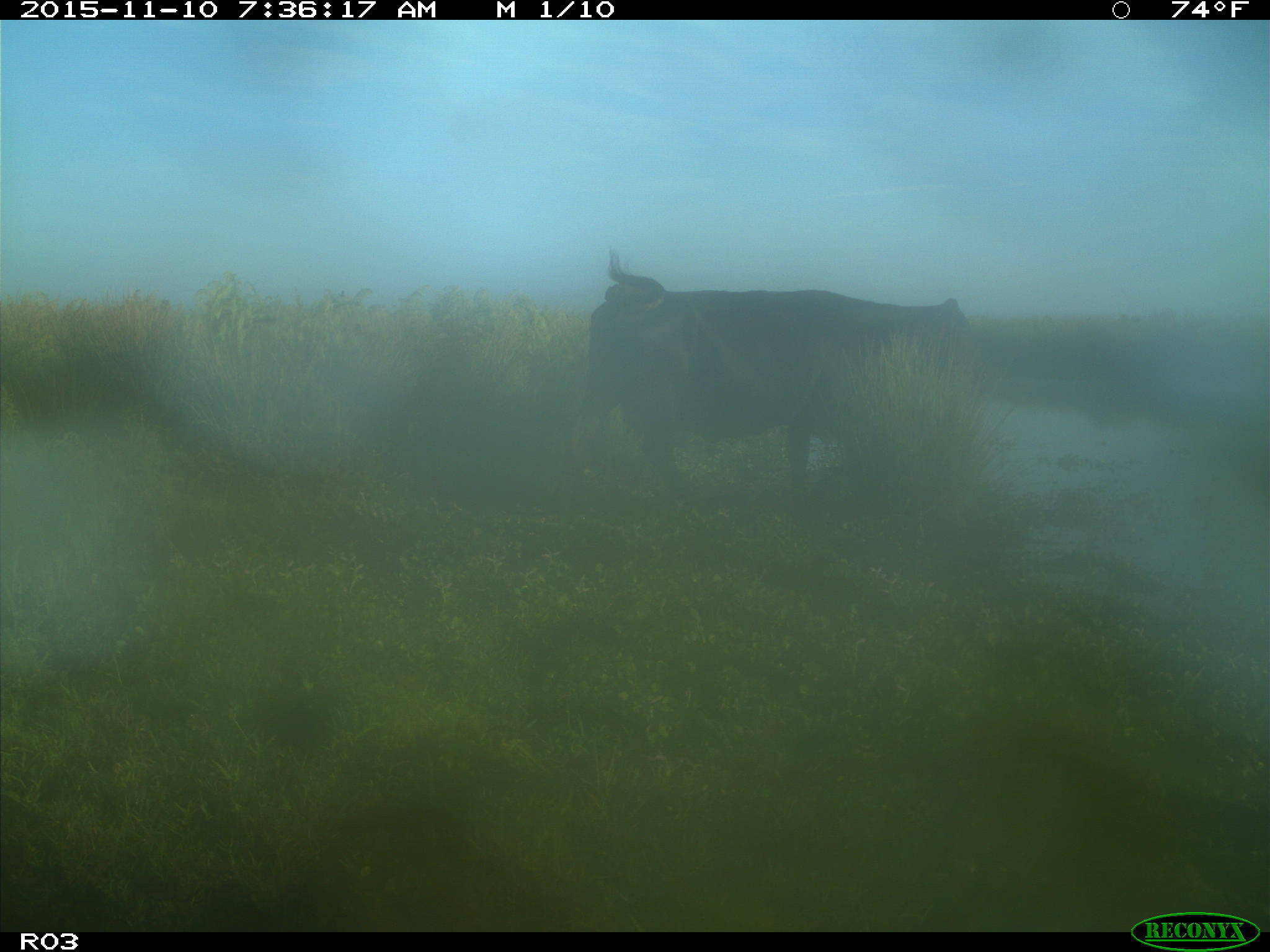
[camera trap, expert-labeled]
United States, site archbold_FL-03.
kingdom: Animalia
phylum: Chordata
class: Mammalia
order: Artiodactyla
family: Bovidae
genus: Bos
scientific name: Bos taurus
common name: domestic cow